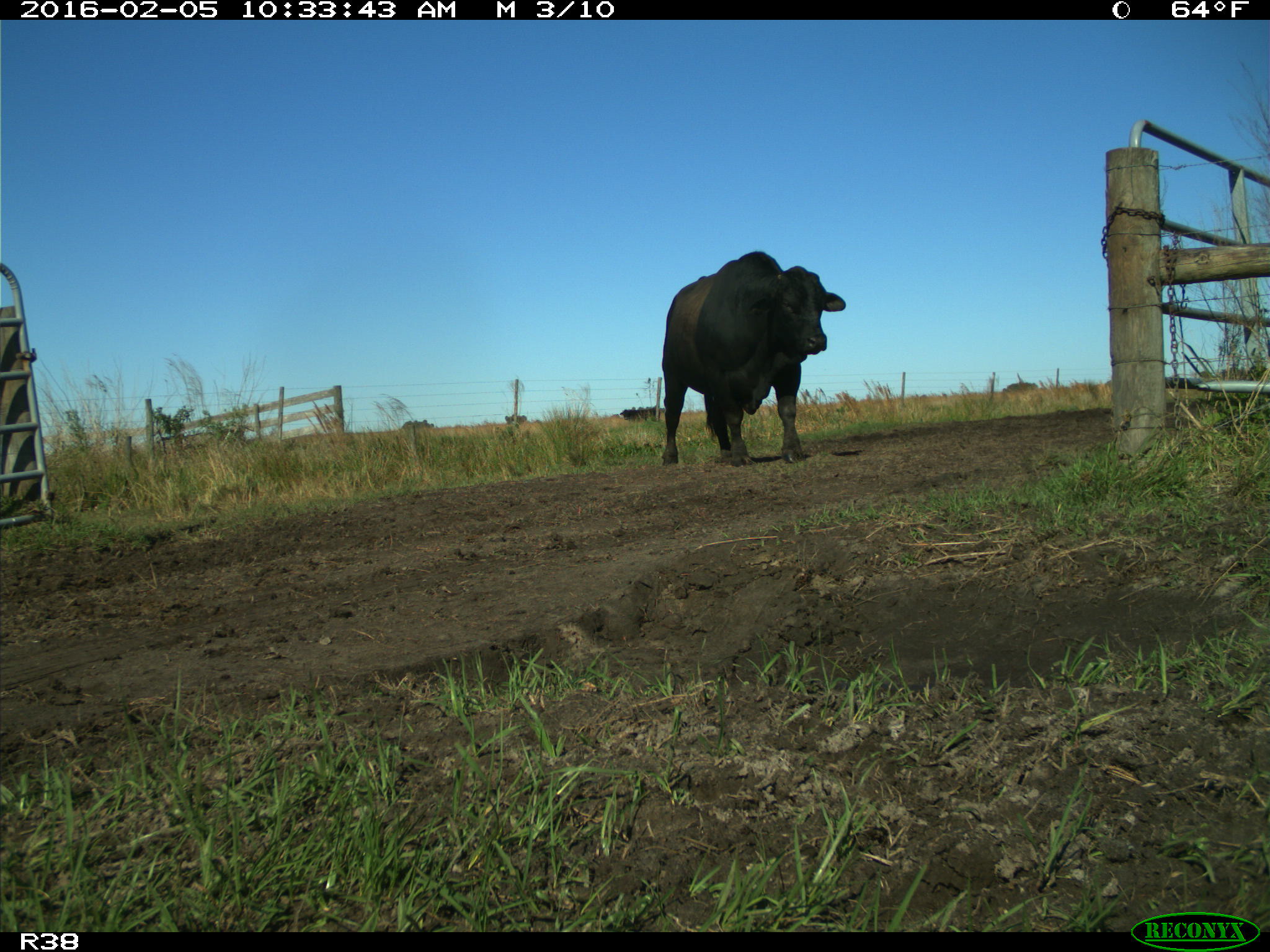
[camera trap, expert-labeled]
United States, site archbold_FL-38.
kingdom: Animalia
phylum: Chordata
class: Mammalia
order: Artiodactyla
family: Bovidae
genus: Bos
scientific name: Bos taurus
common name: domestic cow